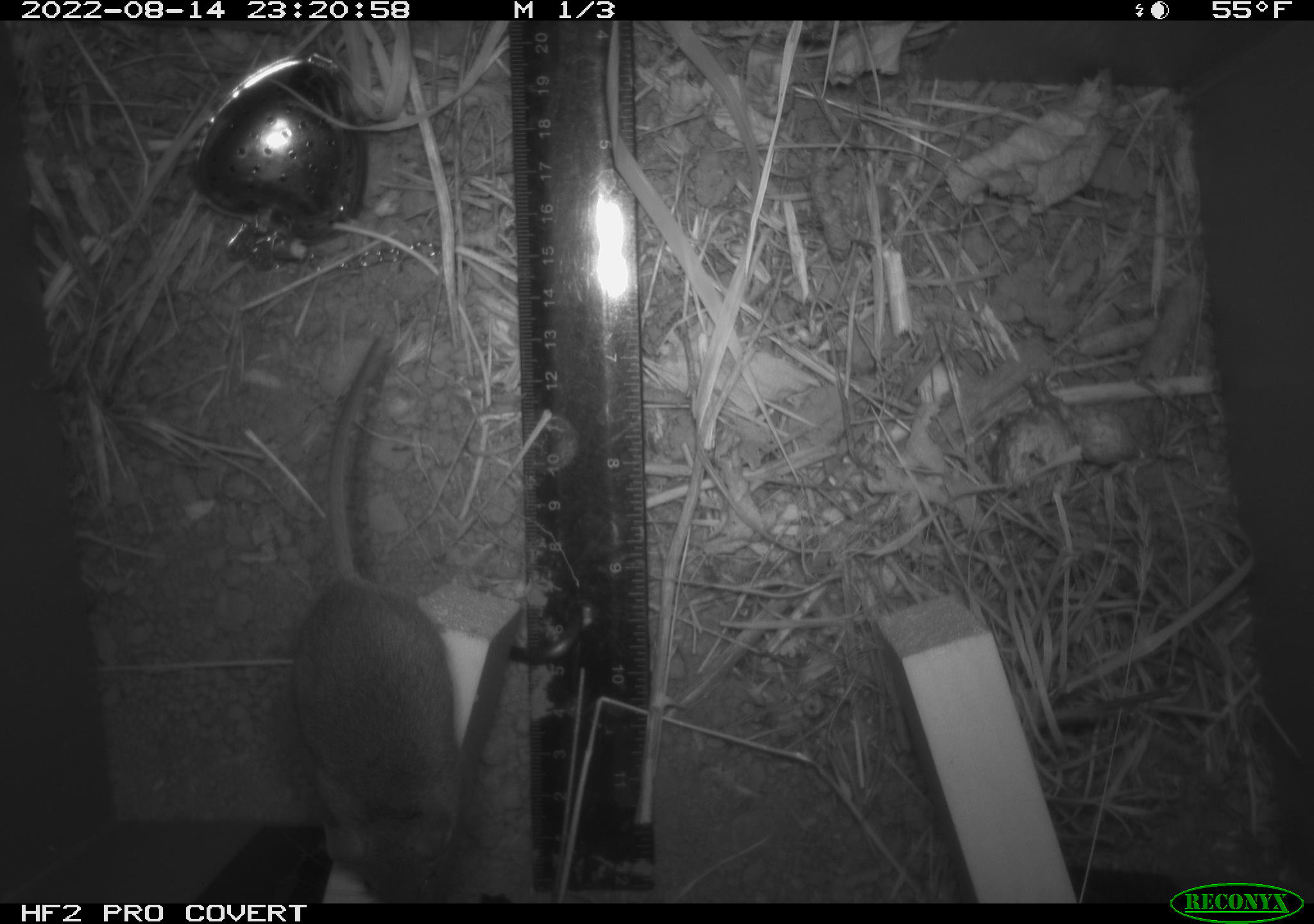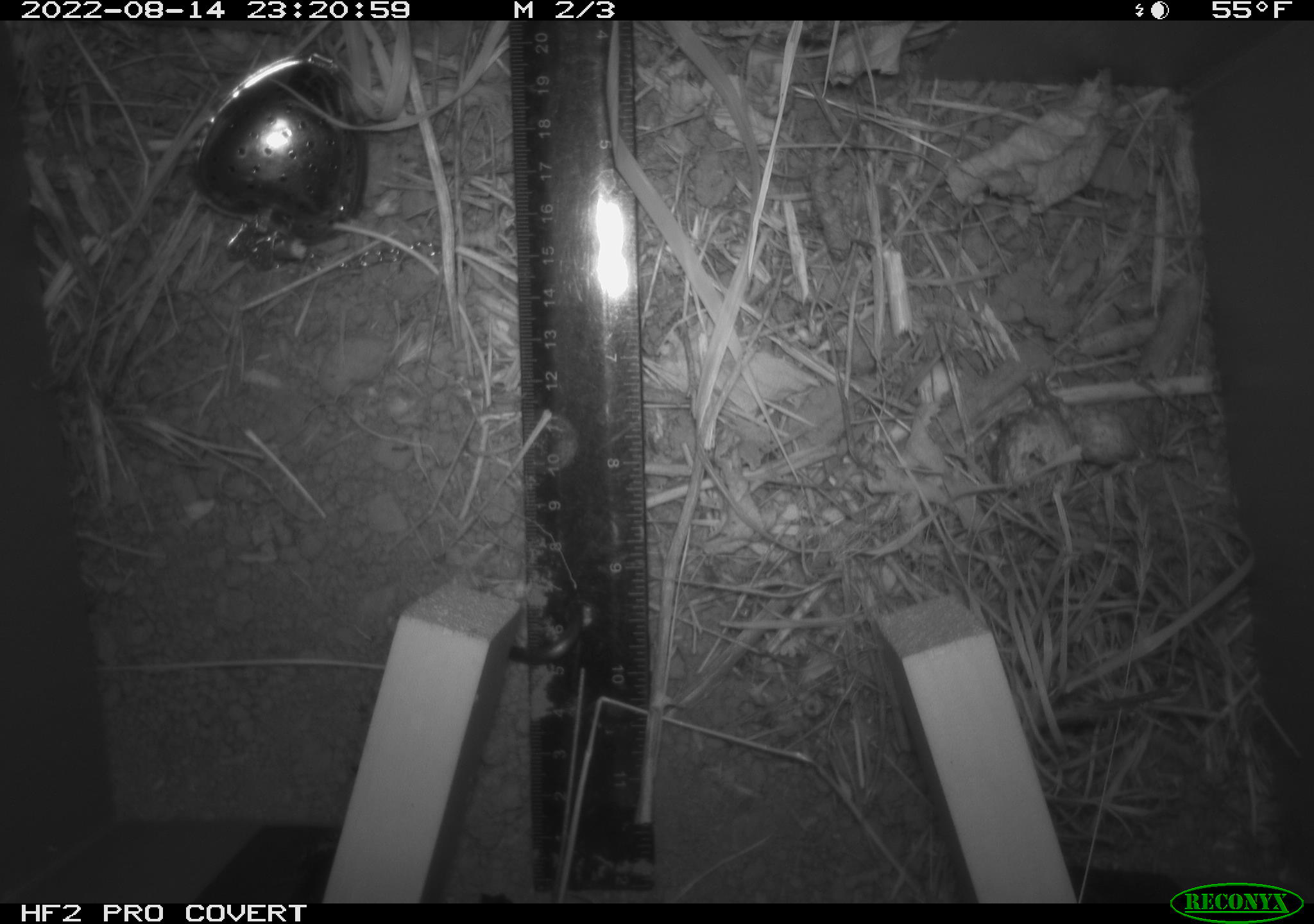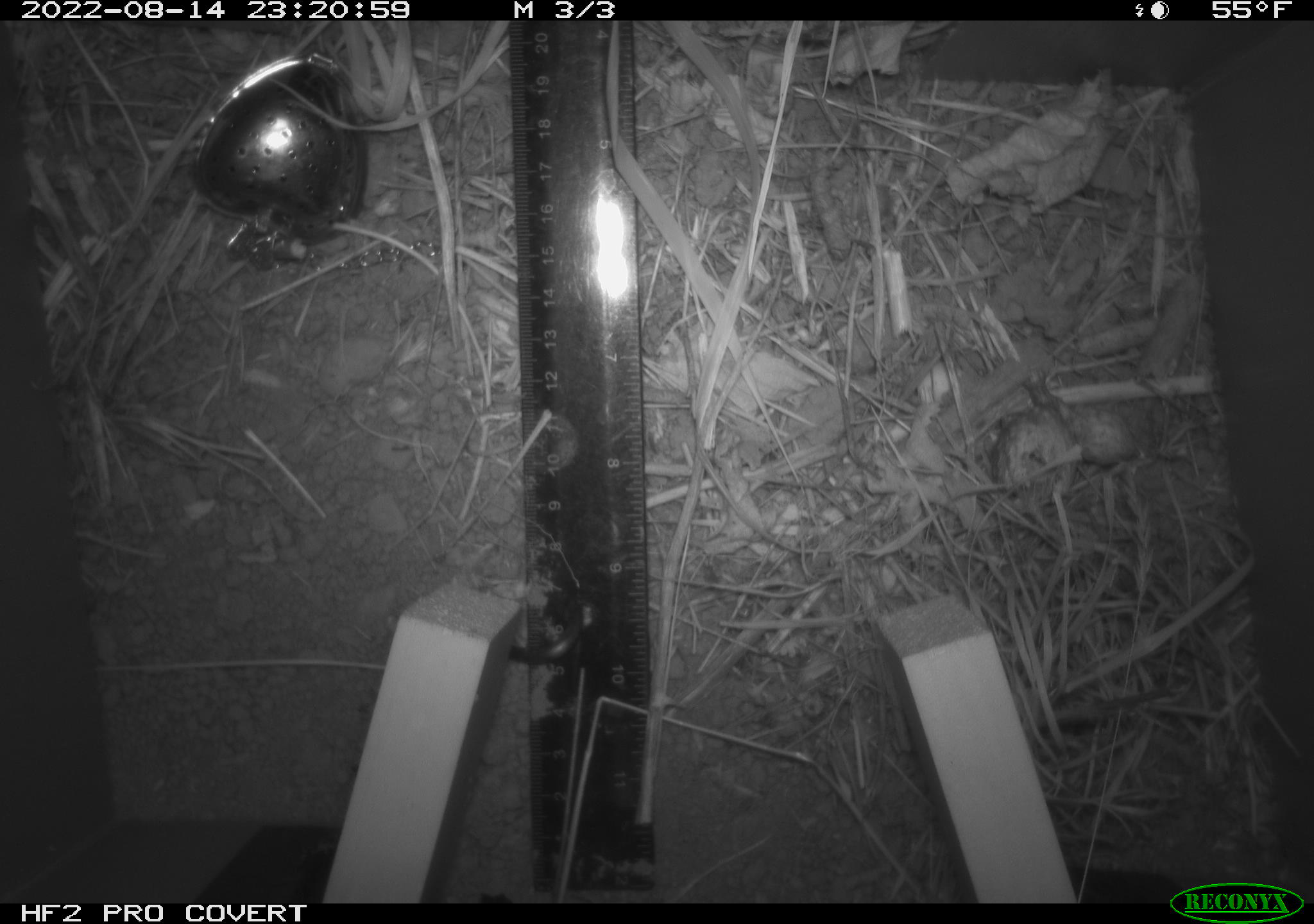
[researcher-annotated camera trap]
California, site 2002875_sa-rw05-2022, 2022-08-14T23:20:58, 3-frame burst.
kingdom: Animalia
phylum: Chordata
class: Mammalia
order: Rodentia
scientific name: Rodentia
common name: mouse species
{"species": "mouse species (Rodentia)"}